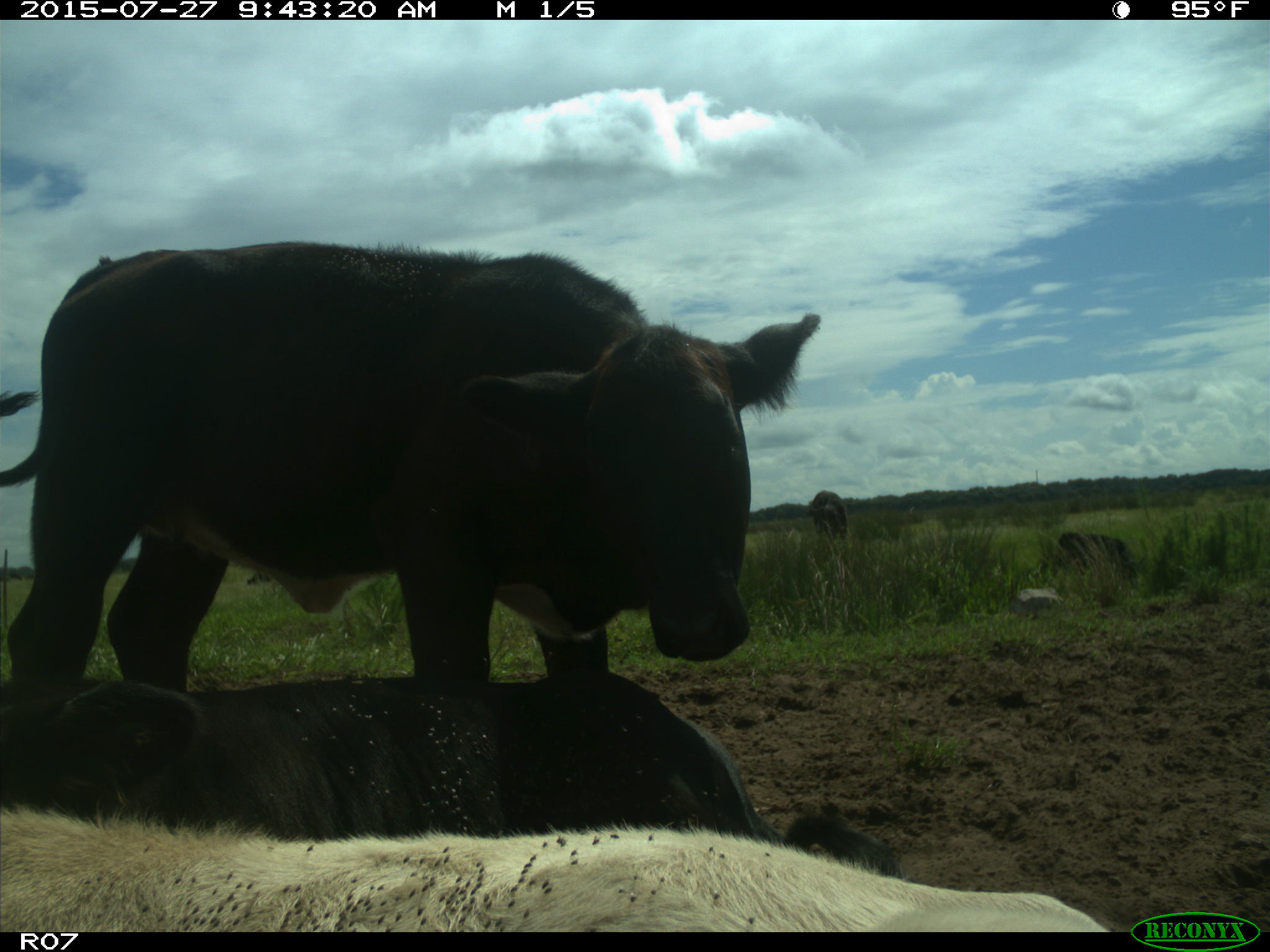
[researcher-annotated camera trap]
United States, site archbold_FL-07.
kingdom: Animalia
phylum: Chordata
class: Mammalia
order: Artiodactyla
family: Bovidae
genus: Bos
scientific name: Bos taurus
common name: domestic cow